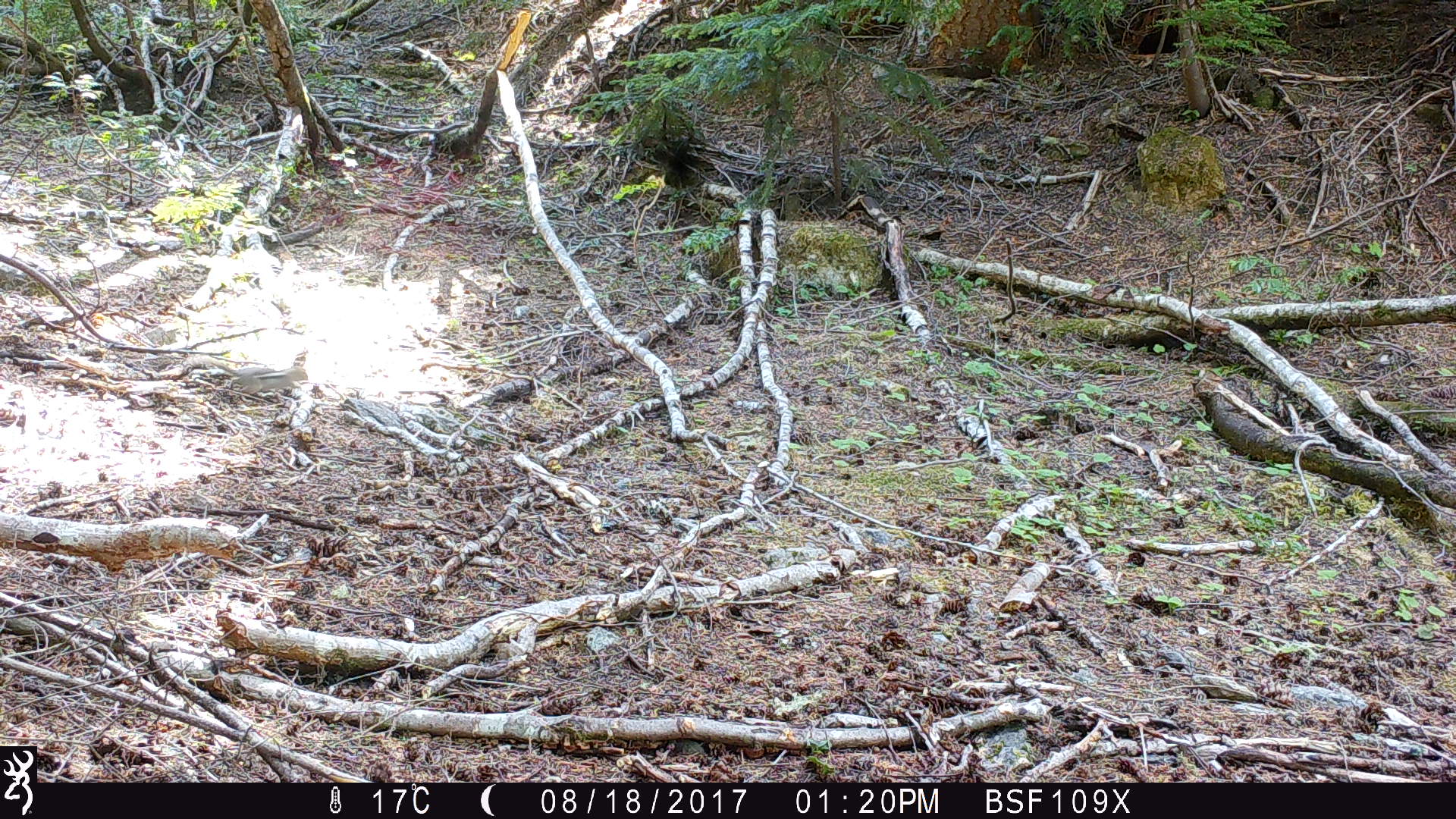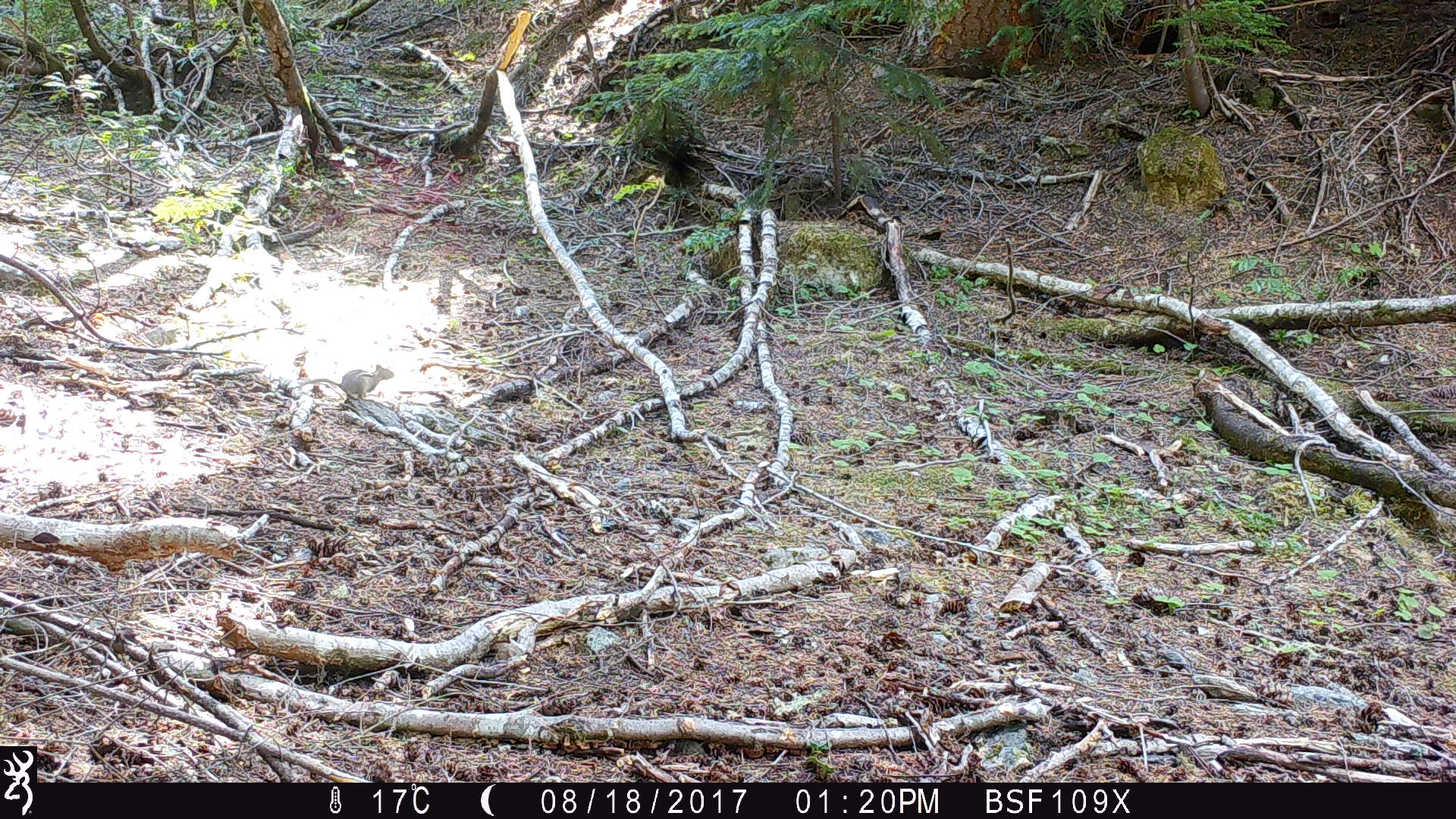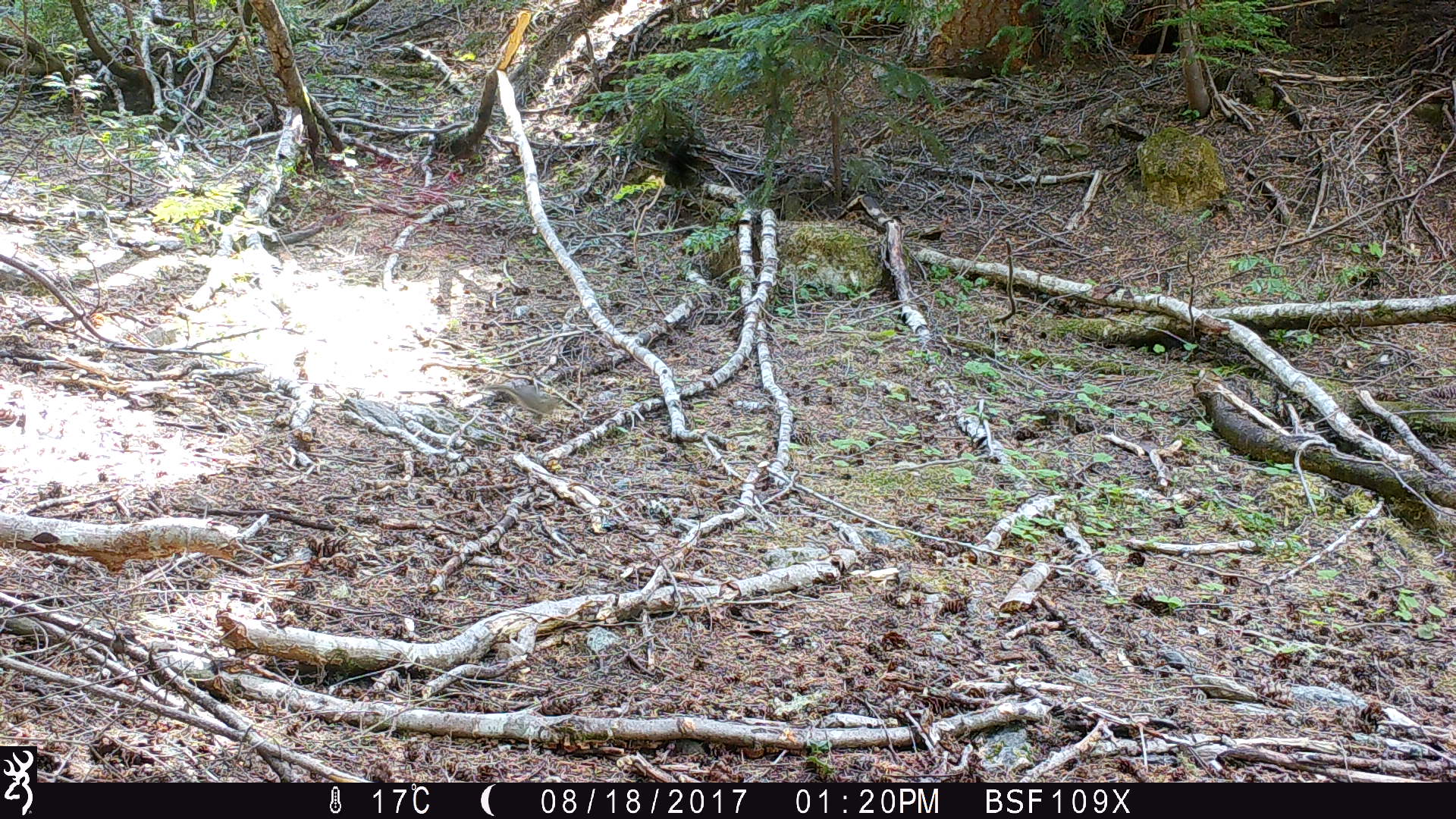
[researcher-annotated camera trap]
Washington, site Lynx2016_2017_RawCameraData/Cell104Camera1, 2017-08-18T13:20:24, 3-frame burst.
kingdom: Animalia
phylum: Chordata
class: Mammalia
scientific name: Mammalia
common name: small mammal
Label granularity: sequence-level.